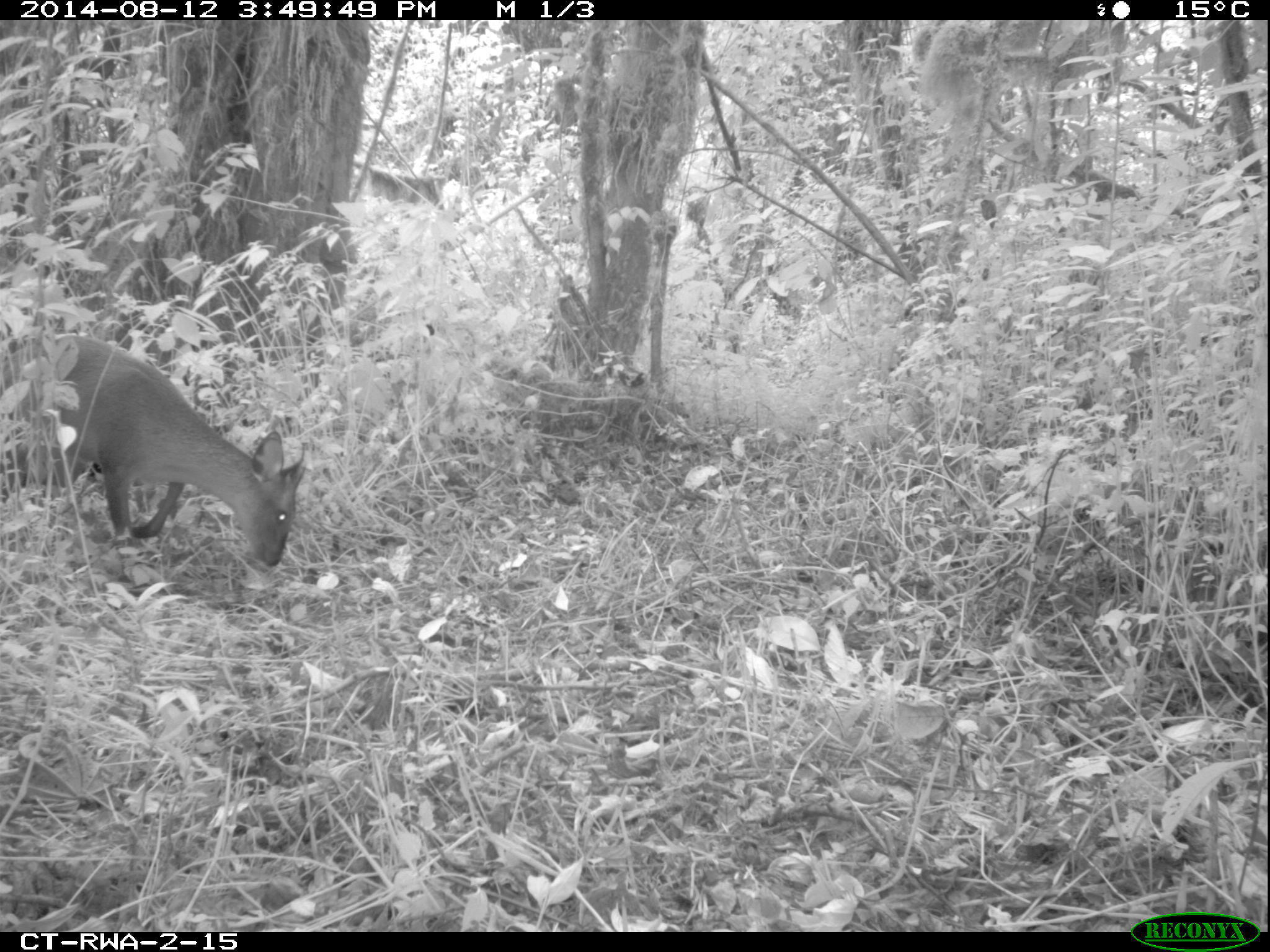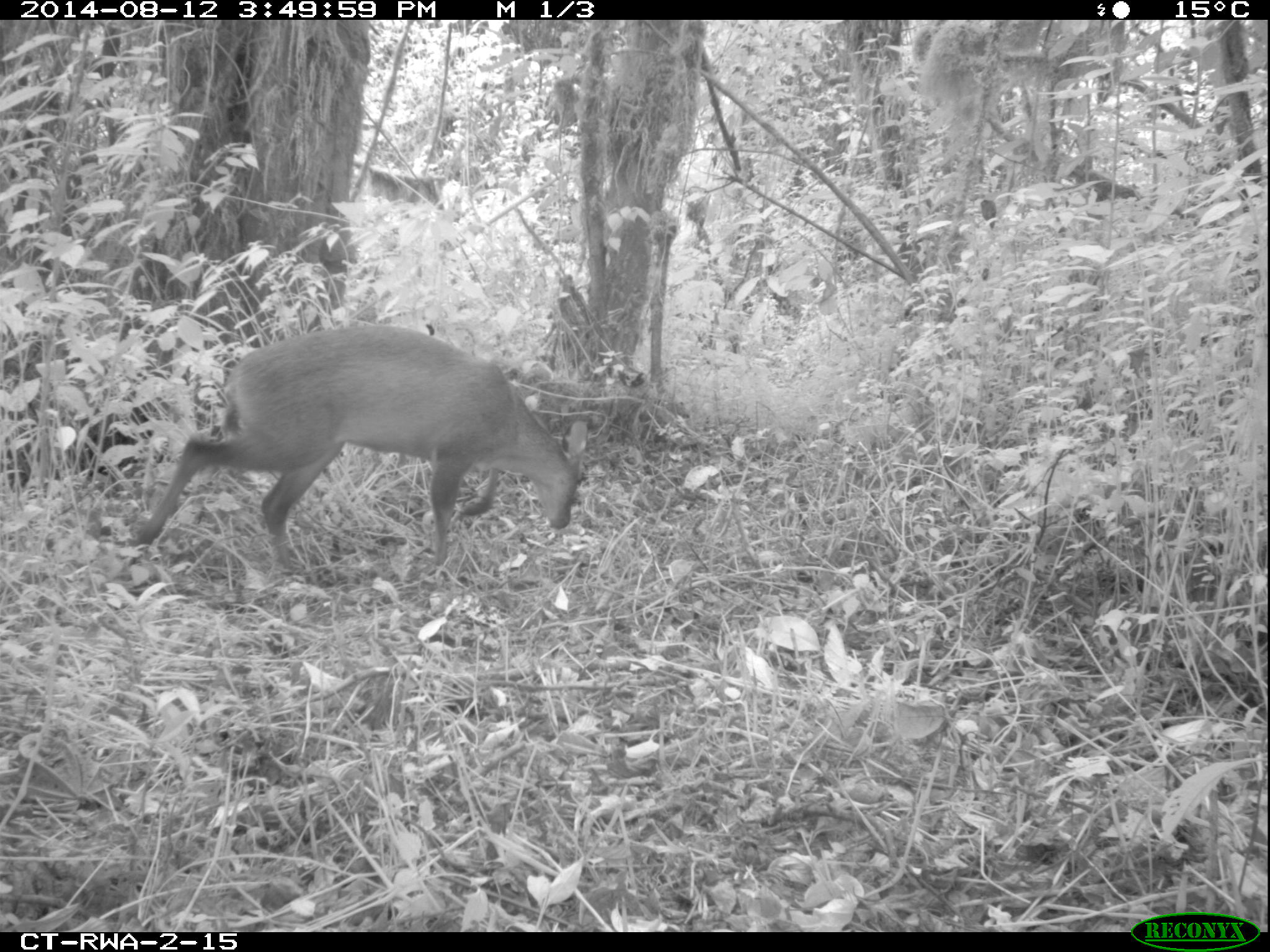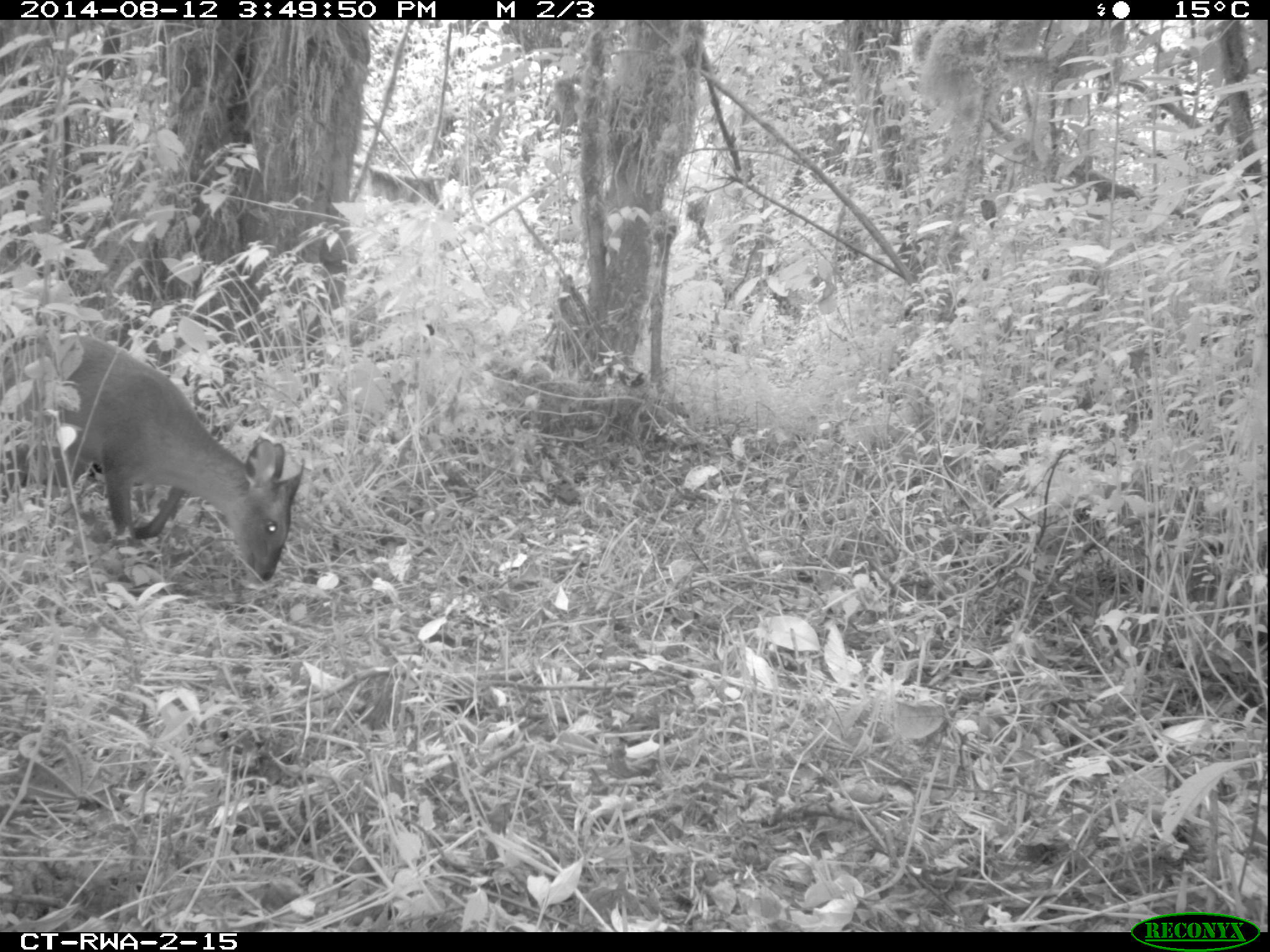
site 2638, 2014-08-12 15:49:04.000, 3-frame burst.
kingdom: Animalia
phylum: Chordata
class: Mammalia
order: Artiodactyla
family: Bovidae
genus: Cephalophus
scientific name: Cephalophus nigrifrons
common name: black-fronted duiker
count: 1